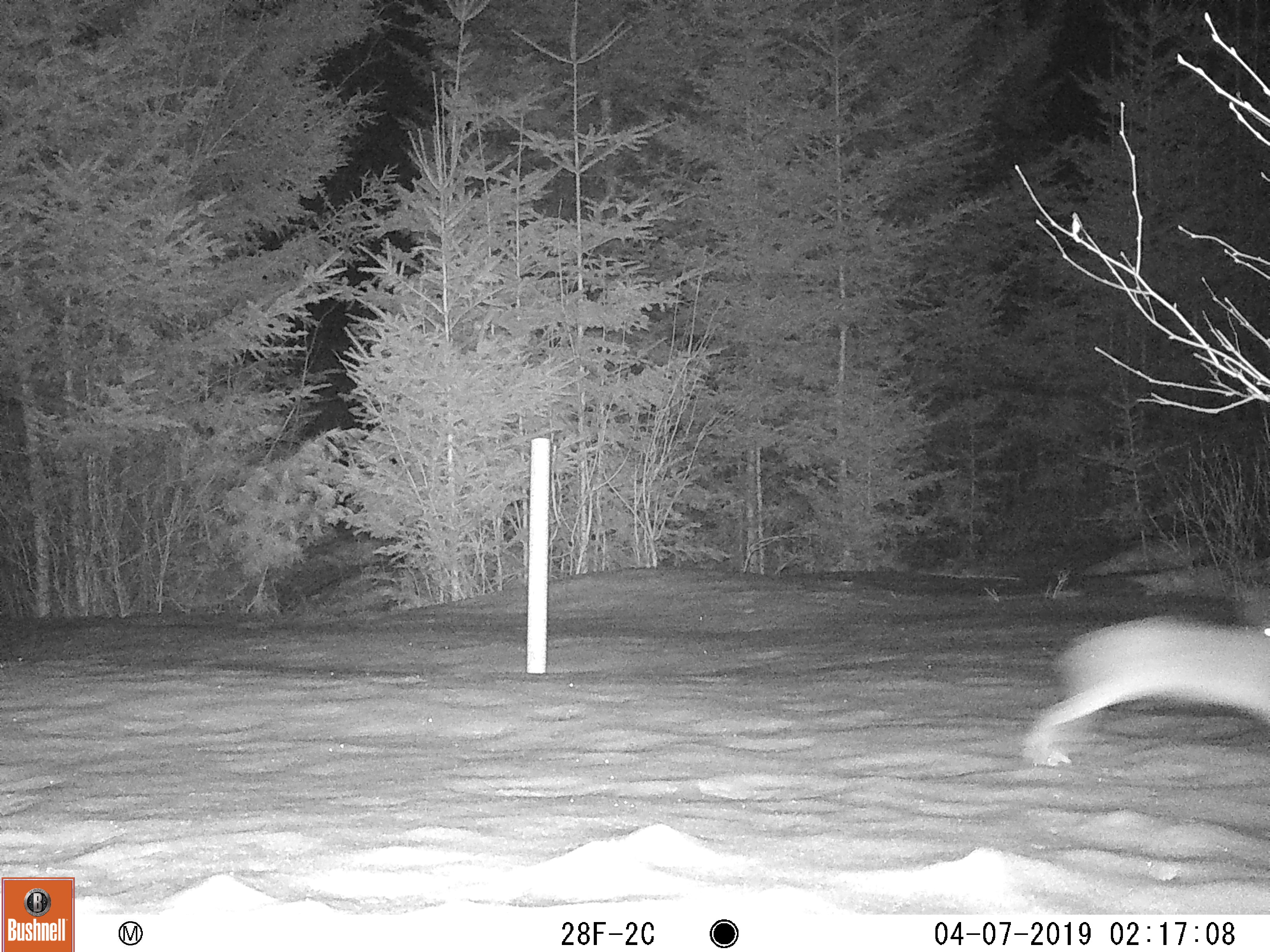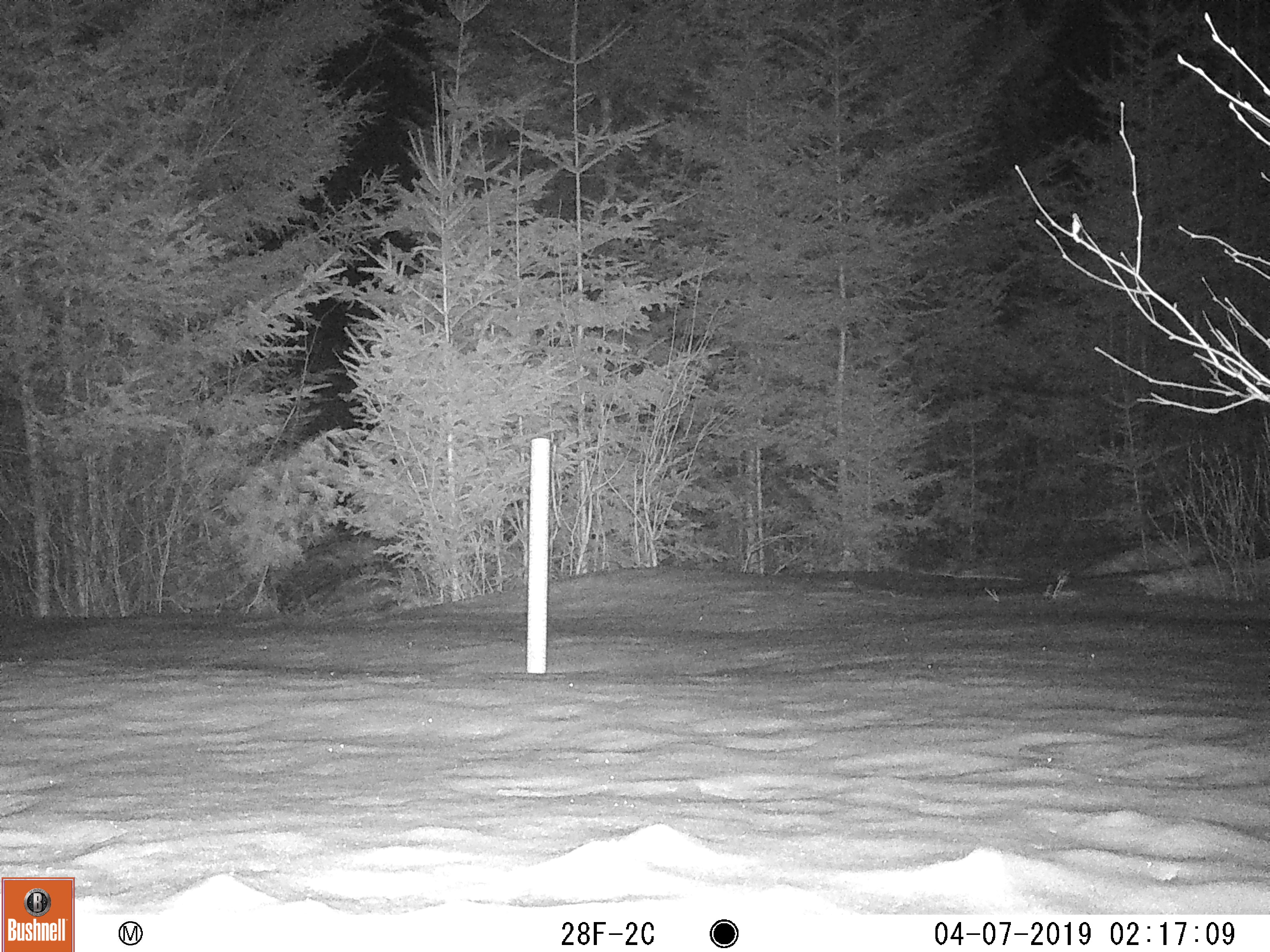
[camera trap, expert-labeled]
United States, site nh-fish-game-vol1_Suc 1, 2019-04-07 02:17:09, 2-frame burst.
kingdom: Animalia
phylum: Chordata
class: Mammalia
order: Lagomorpha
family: Leporidae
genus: Lepus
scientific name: Lepus americanus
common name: snowshoe hare